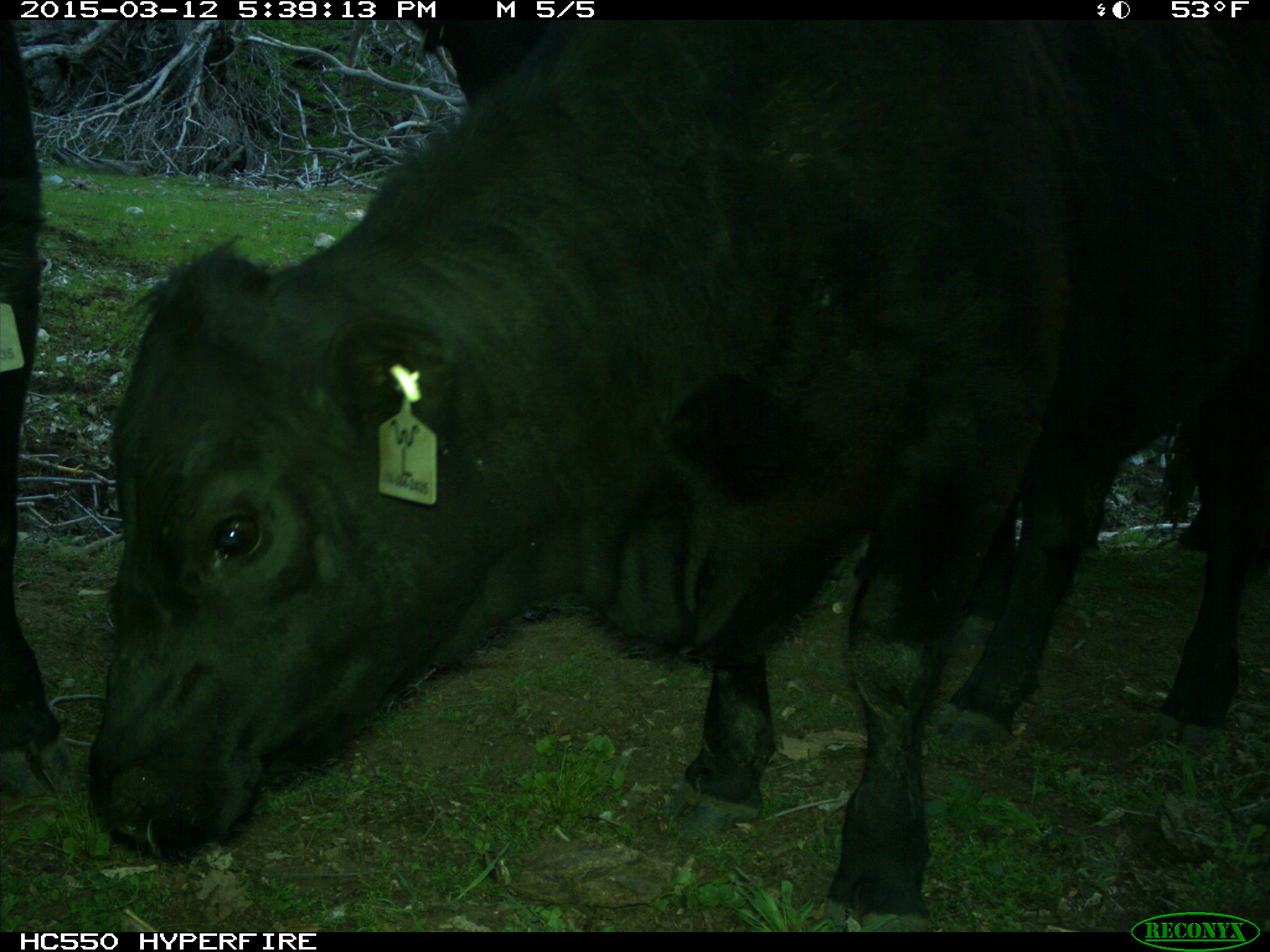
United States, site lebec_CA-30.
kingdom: Animalia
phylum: Chordata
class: Mammalia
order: Artiodactyla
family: Bovidae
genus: Bos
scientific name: Bos taurus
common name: domestic cow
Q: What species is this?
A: Bos taurus (domestic cow).